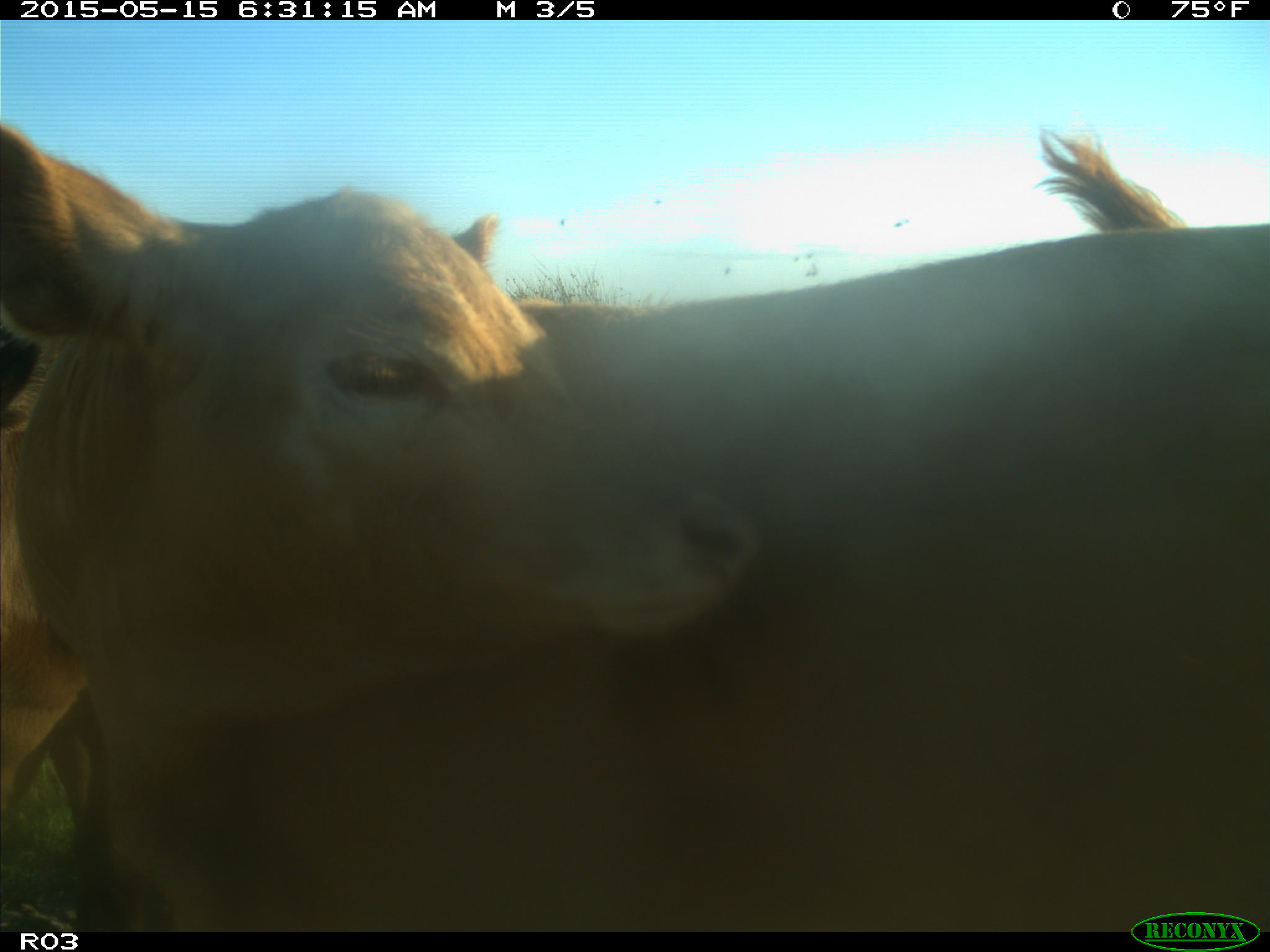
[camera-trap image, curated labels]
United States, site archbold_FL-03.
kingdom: Animalia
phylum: Chordata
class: Mammalia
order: Artiodactyla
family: Bovidae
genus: Bos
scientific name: Bos taurus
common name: domestic cow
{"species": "Bos taurus (domestic cow)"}